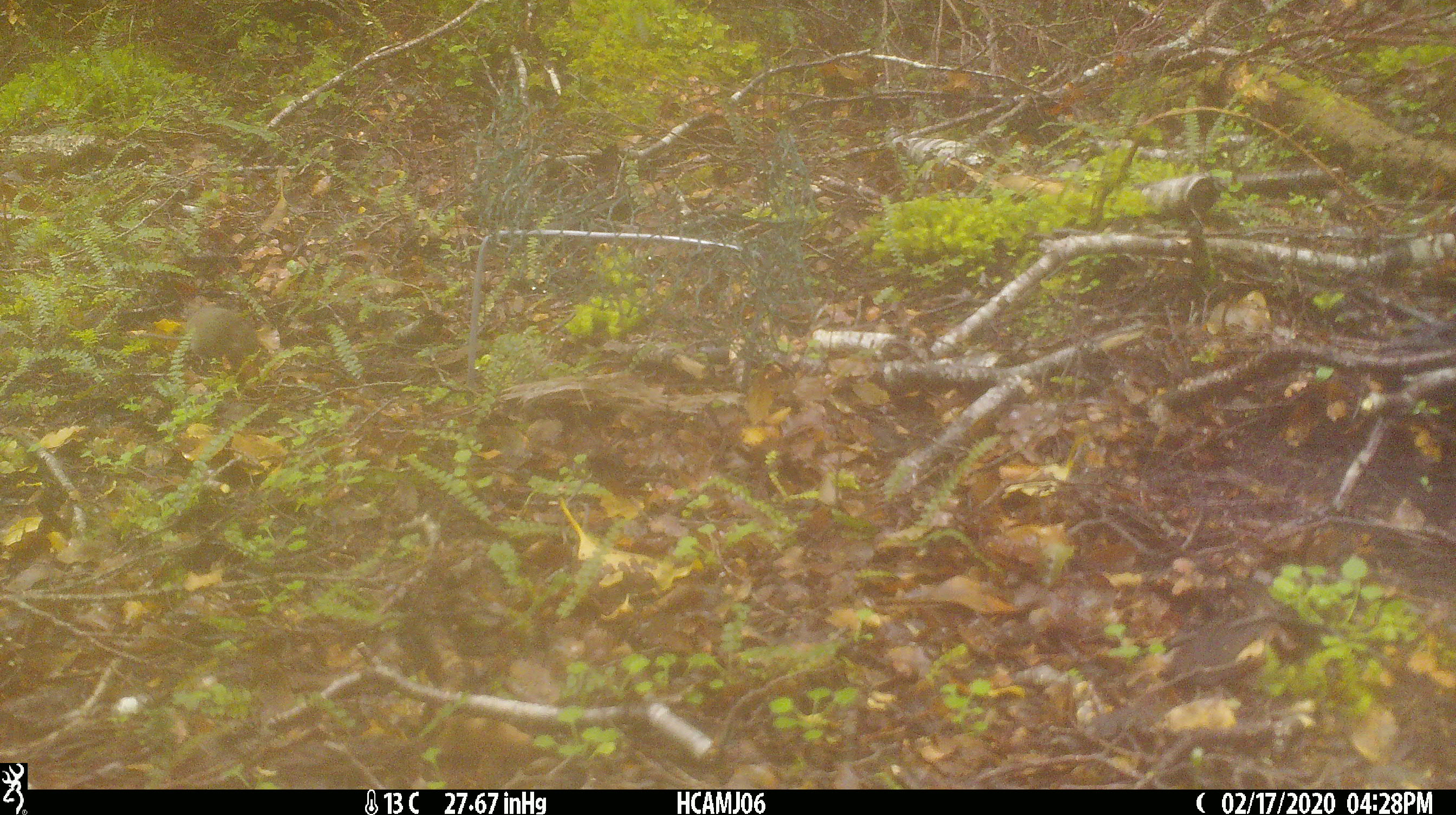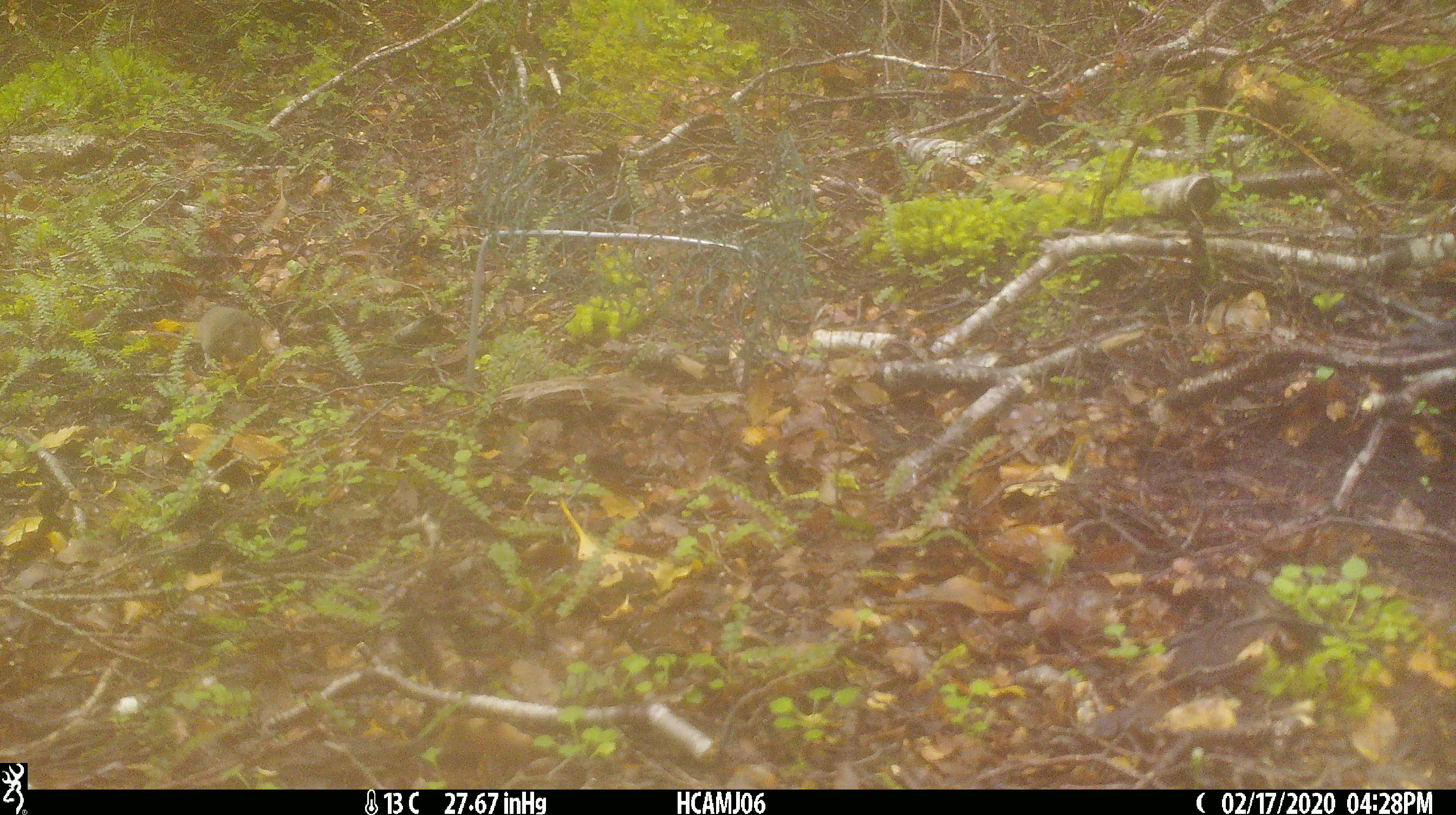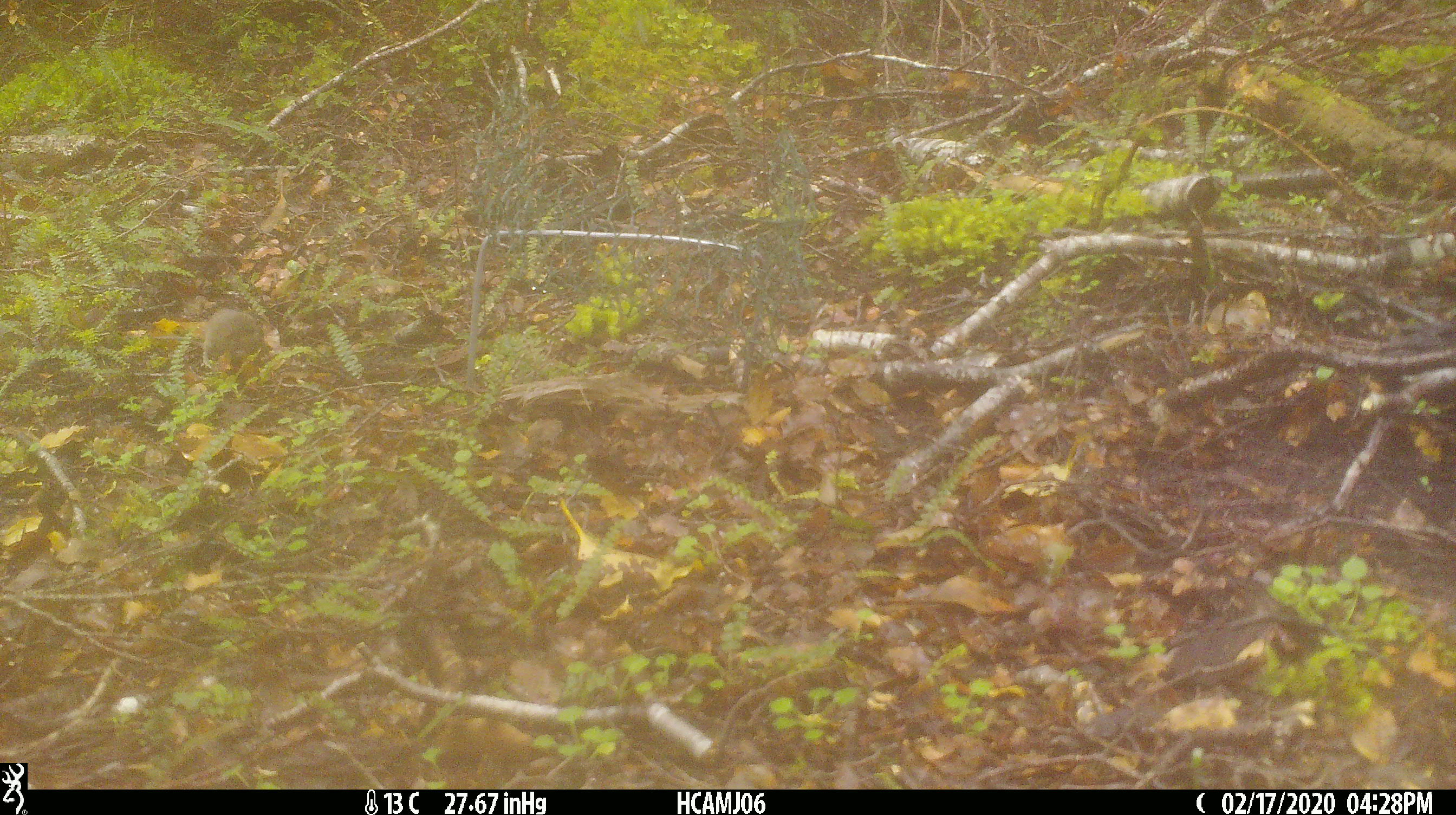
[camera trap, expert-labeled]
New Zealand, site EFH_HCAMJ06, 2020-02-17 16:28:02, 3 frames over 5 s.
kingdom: Animalia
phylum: Chordata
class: Mammalia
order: Rodentia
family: Muridae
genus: Mus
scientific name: Mus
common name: mouse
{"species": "mouse (Mus)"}